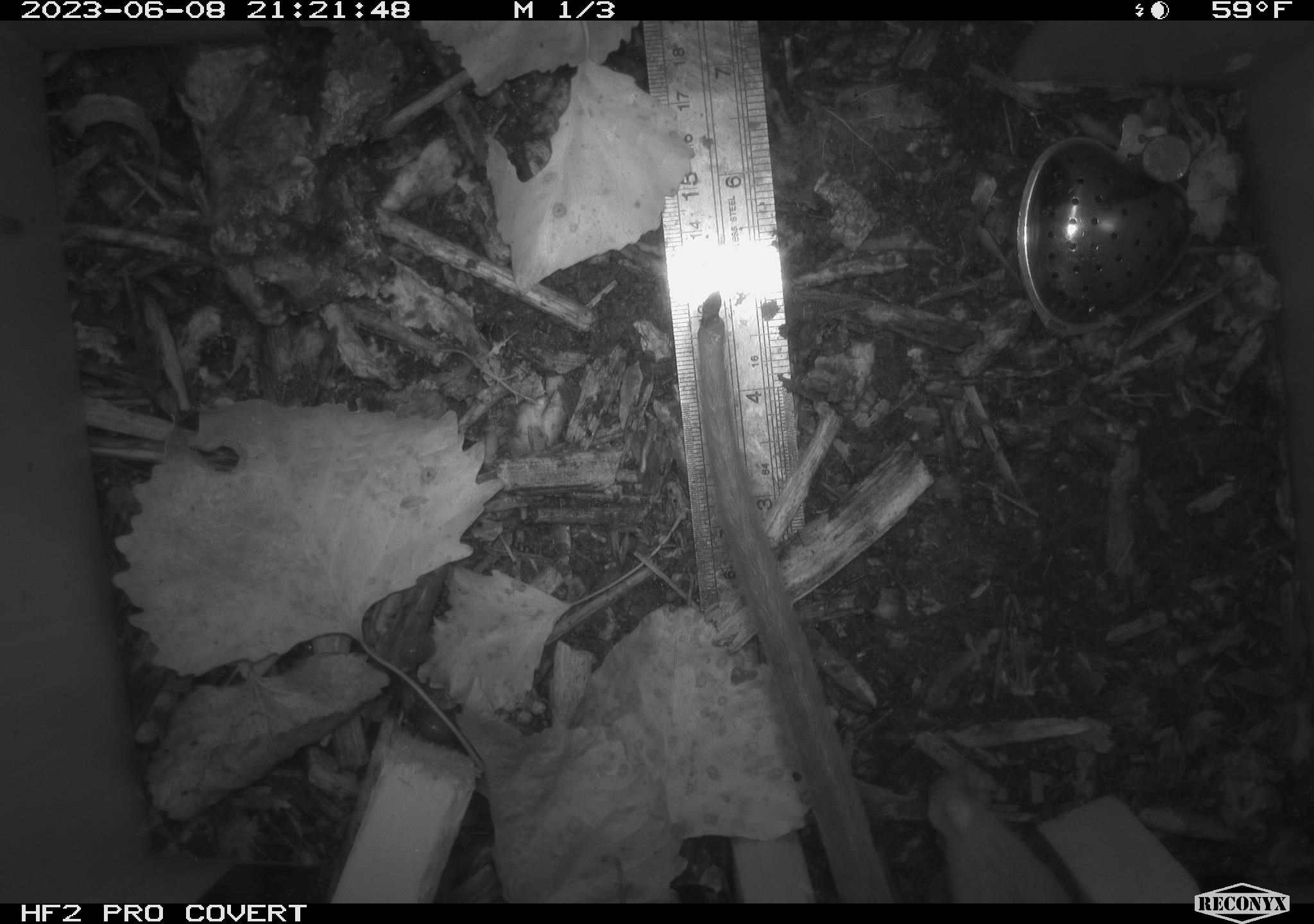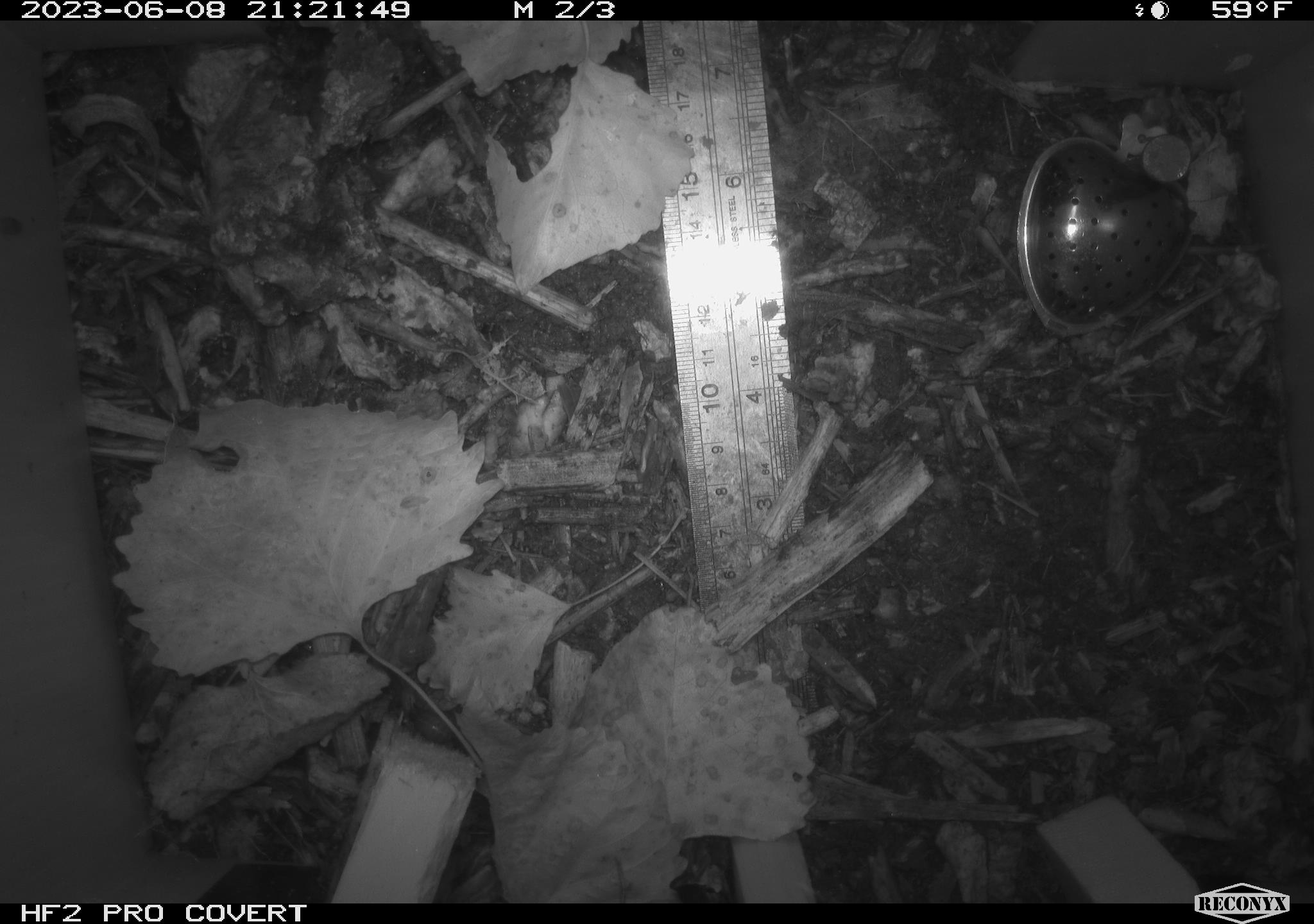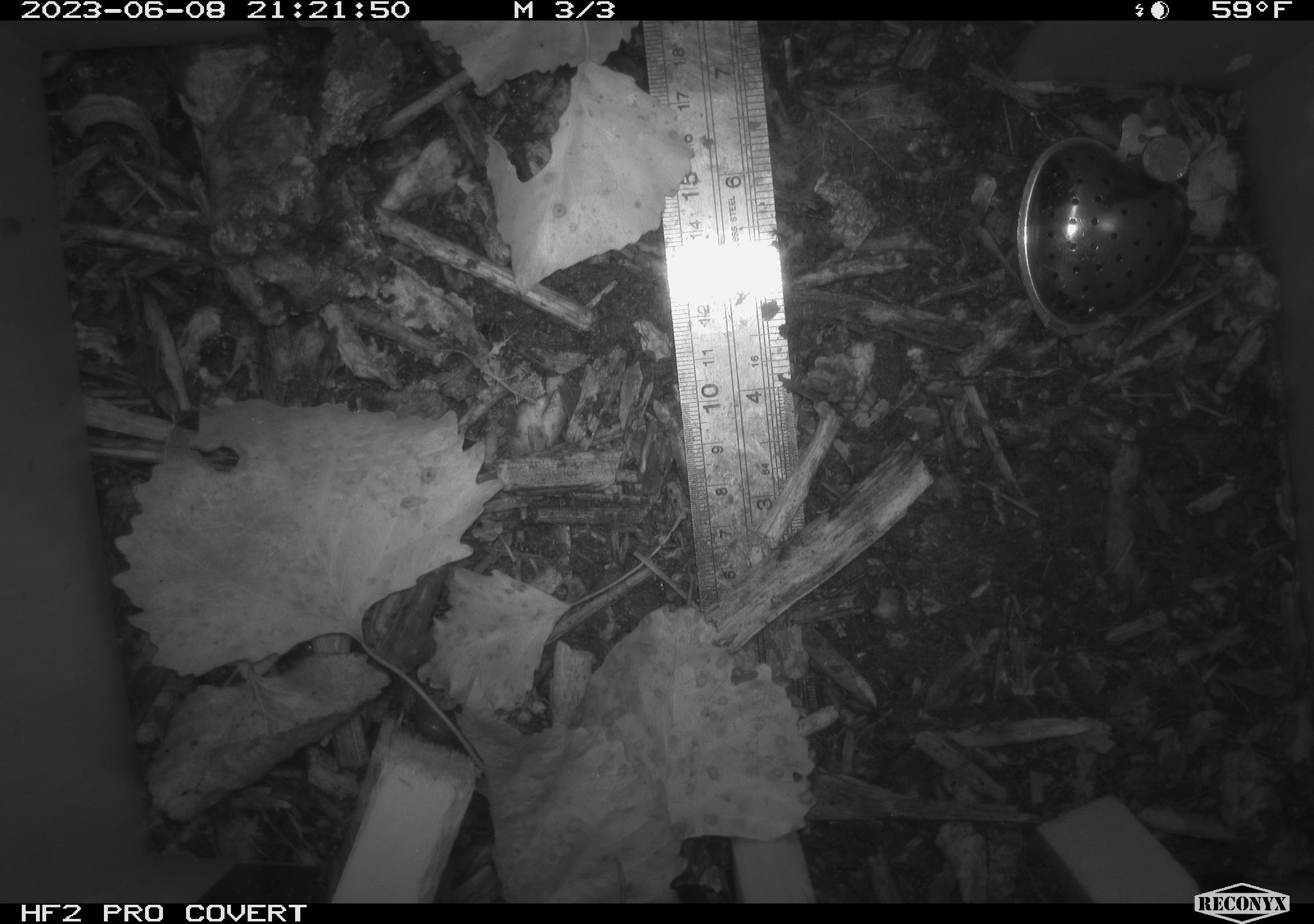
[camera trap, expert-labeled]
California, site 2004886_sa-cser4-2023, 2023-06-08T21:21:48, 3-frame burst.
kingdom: Animalia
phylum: Chordata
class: Mammalia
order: Rodentia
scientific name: Rodentia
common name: woodrat or rat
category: woodrat or rat species